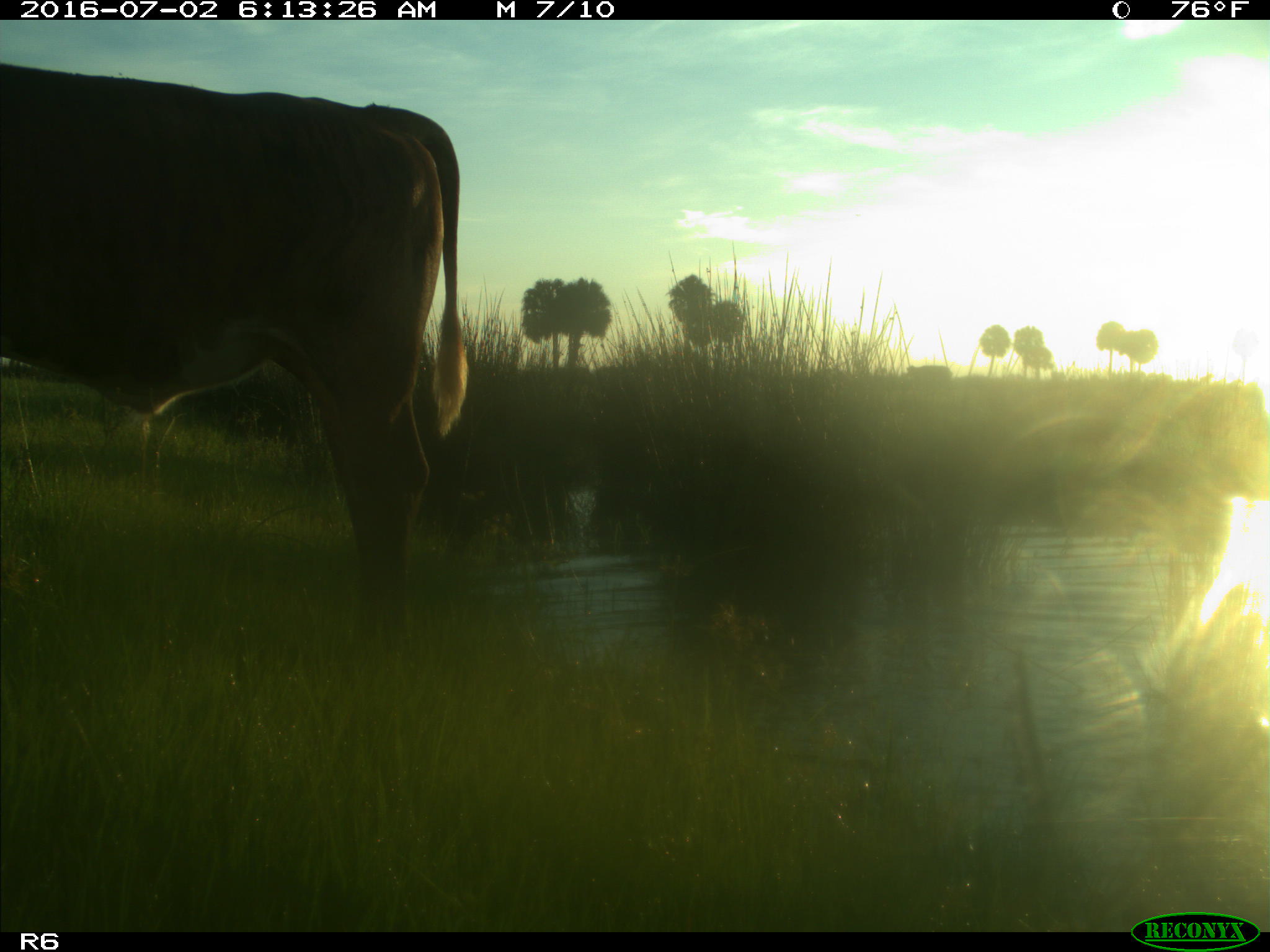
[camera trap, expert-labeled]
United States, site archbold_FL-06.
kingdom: Animalia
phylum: Chordata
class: Mammalia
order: Artiodactyla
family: Bovidae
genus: Bos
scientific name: Bos taurus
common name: domestic cow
Bos taurus (domestic cow).